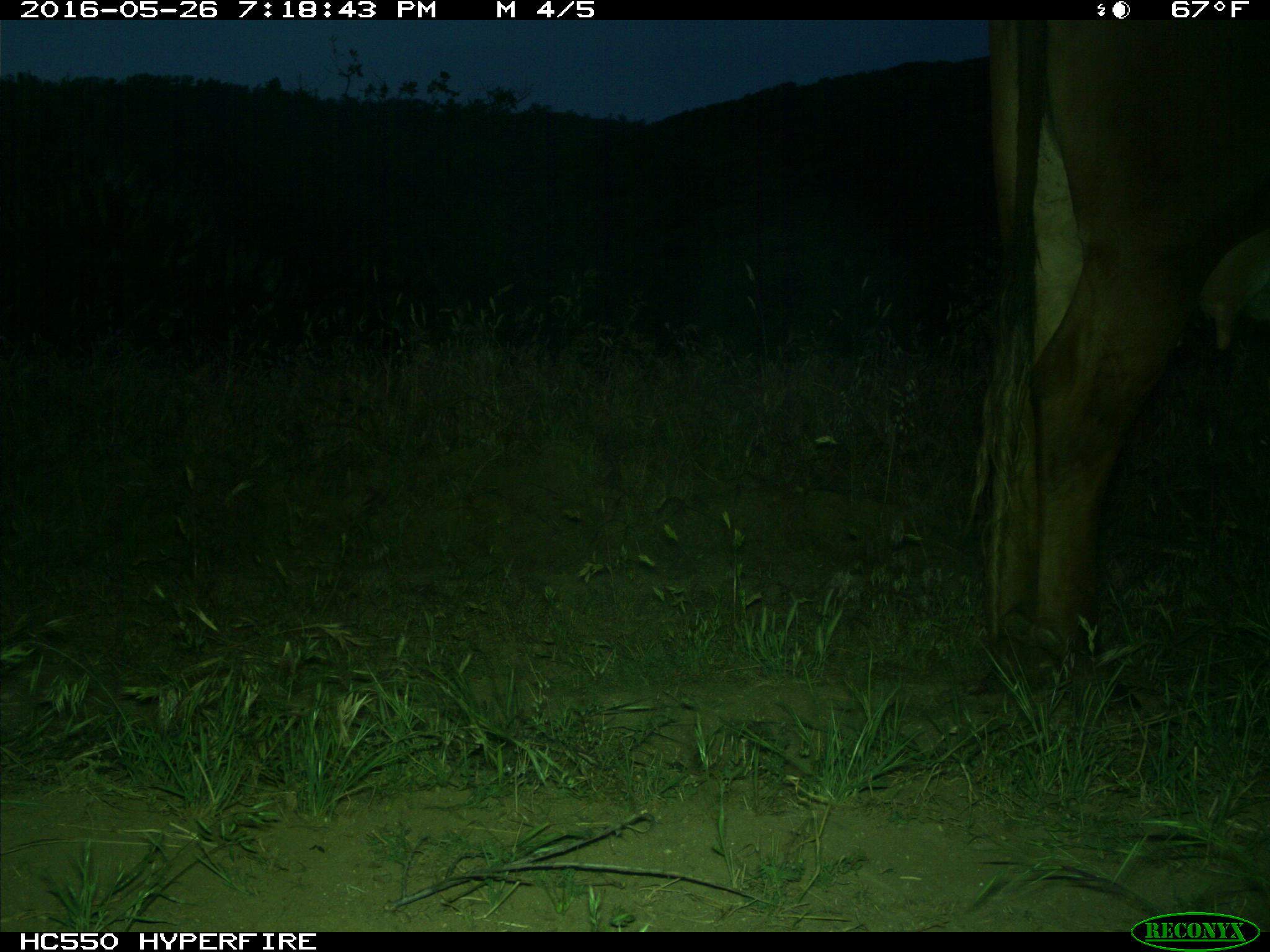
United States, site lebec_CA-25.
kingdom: Animalia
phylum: Chordata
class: Mammalia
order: Artiodactyla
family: Bovidae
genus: Bos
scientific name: Bos taurus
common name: domestic cow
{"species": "Bos taurus (domestic cow)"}